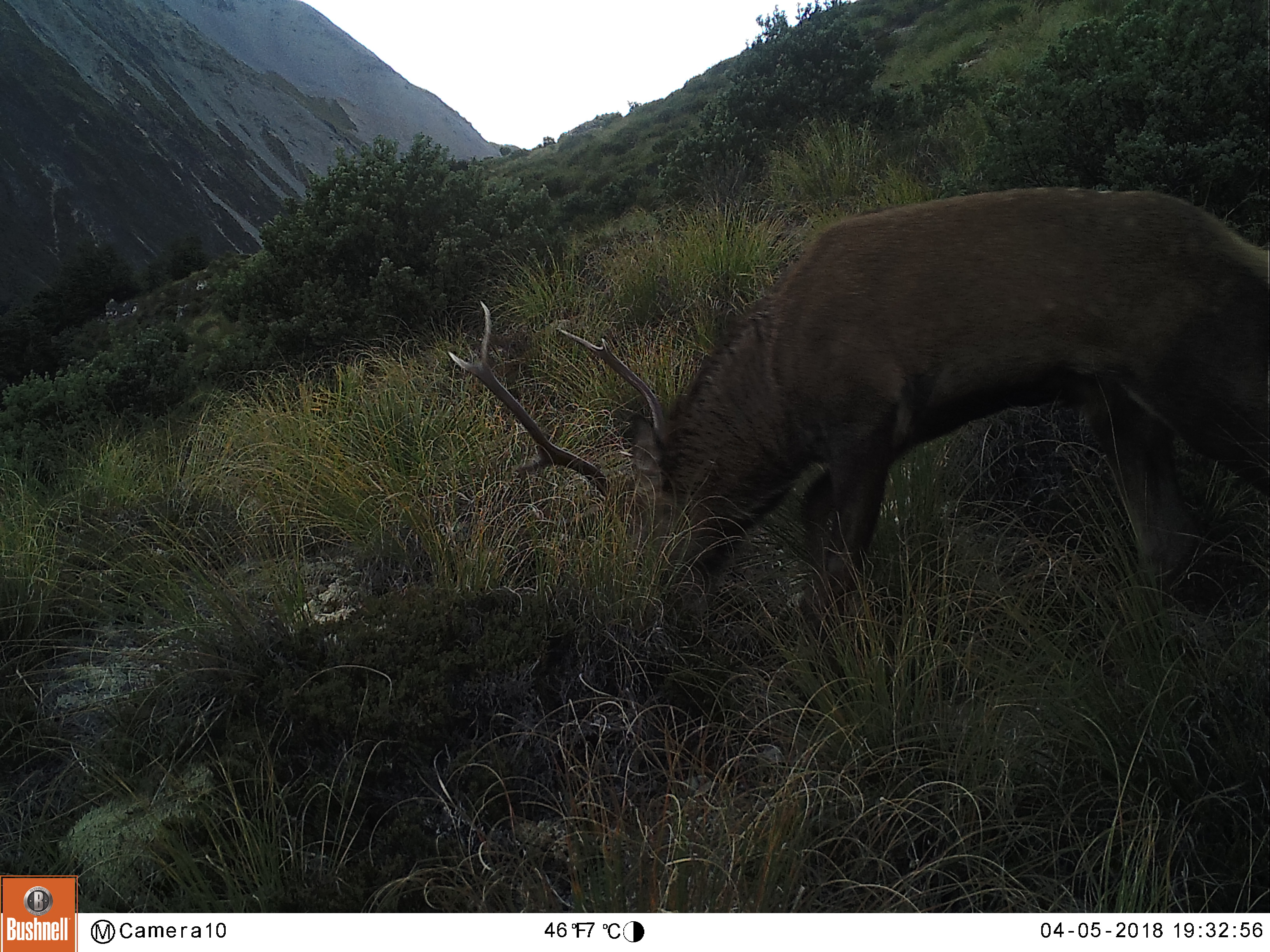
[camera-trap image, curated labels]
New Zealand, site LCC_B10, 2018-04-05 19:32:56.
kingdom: Animalia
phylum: Chordata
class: Mammalia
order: Artiodactyla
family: Cervidae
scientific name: Cervidae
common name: deer